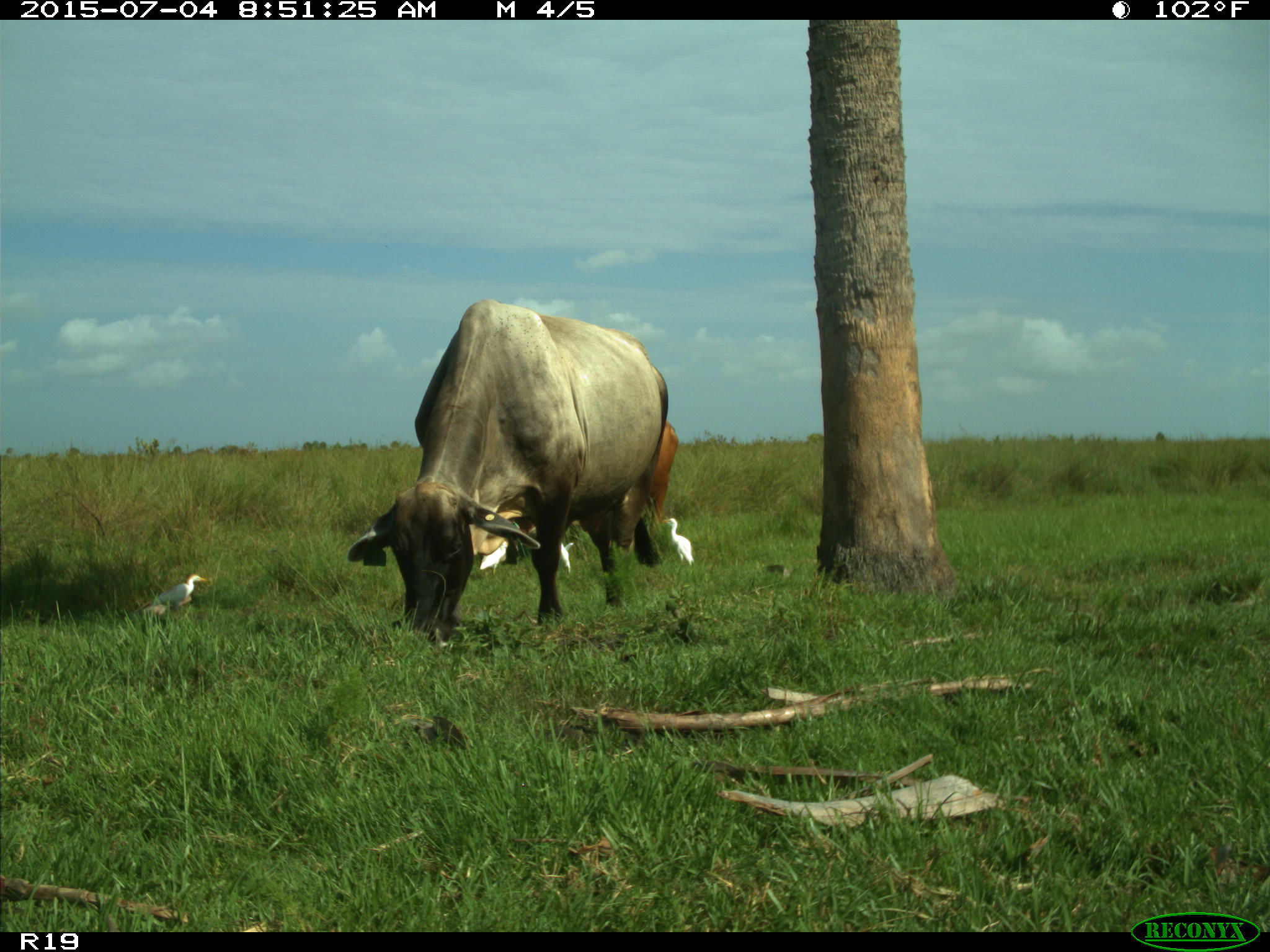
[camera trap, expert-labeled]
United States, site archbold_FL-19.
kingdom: Animalia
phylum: Chordata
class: Mammalia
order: Artiodactyla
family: Bovidae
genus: Bos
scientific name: Bos taurus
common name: domestic cow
Bos taurus (domestic cow).